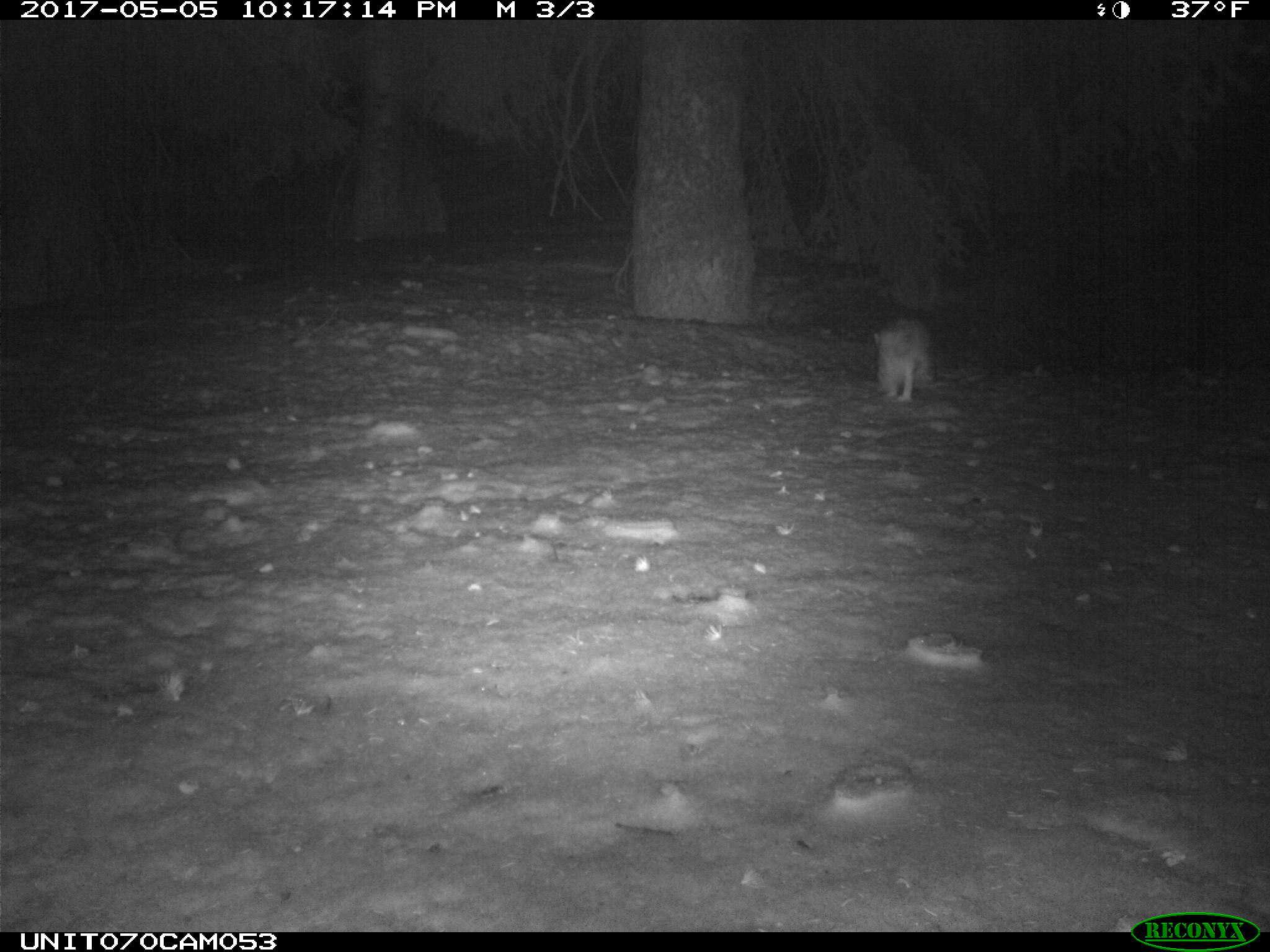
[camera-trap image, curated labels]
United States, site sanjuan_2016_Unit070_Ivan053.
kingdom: Animalia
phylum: Chordata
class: Mammalia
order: Lagomorpha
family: Leporidae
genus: Lepus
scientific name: Lepus americanus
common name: snowshoe hare